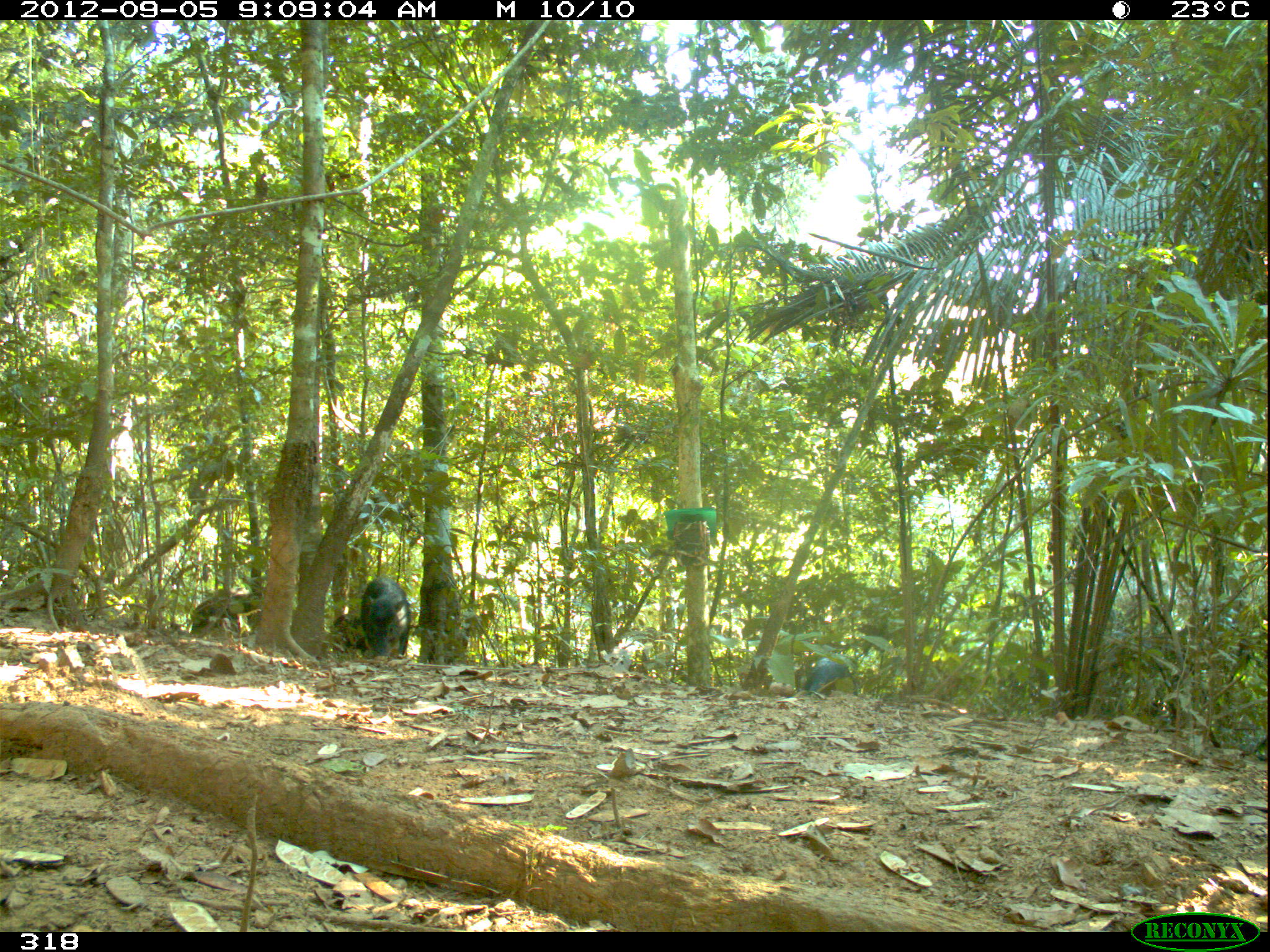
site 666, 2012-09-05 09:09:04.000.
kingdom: Animalia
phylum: Chordata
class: Mammalia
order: Artiodactyla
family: Tayassuidae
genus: Tayassu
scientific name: Tayassu pecari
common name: white-lipped peccary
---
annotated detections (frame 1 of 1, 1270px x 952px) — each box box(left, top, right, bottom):
tayassu pecari: box(360, 576, 411, 662); box(189, 588, 261, 636); box(797, 658, 859, 696); box(331, 610, 369, 657)